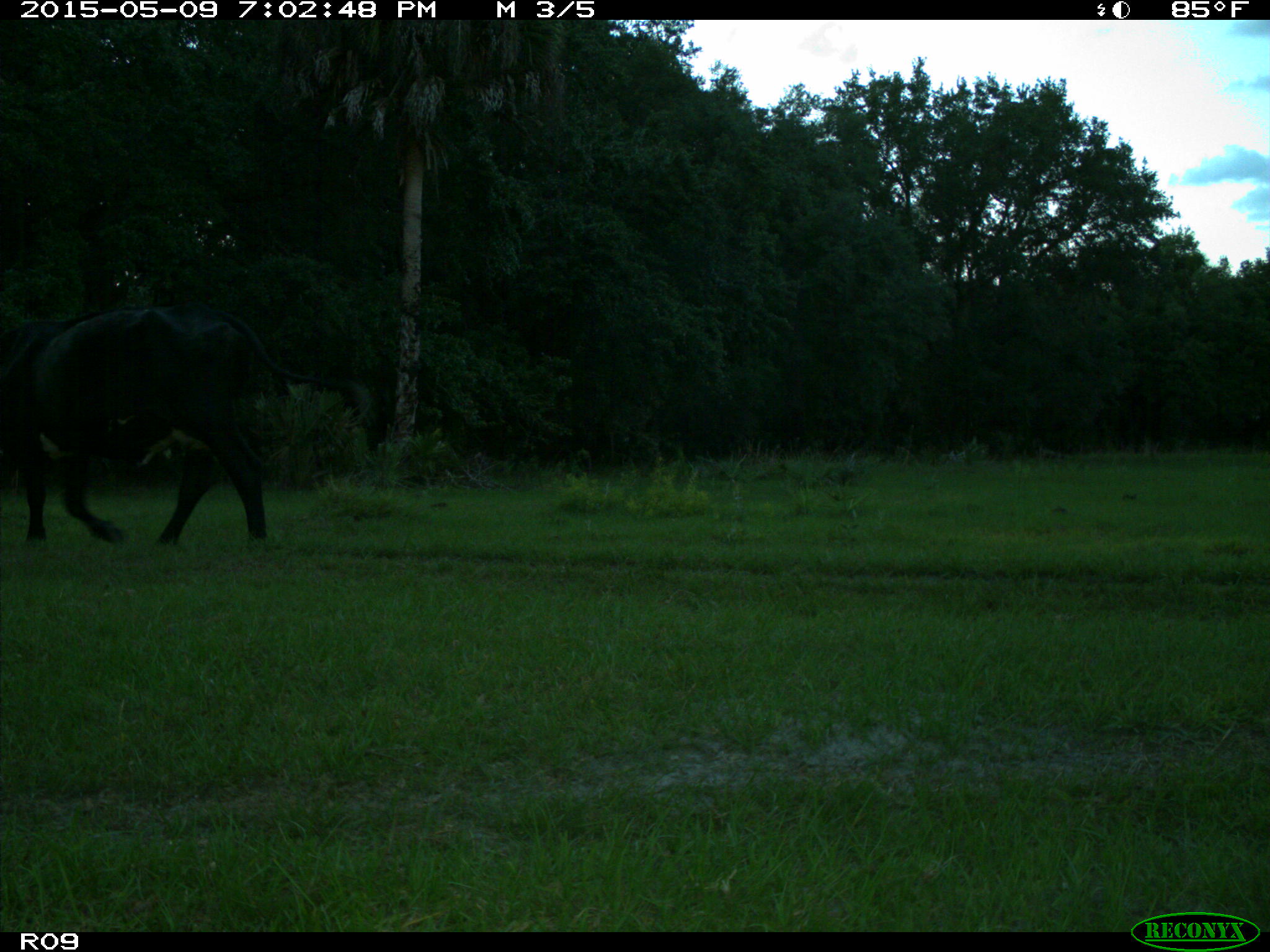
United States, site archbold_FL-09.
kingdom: Animalia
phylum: Chordata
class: Mammalia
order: Artiodactyla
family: Bovidae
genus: Bos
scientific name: Bos taurus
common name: domestic cow